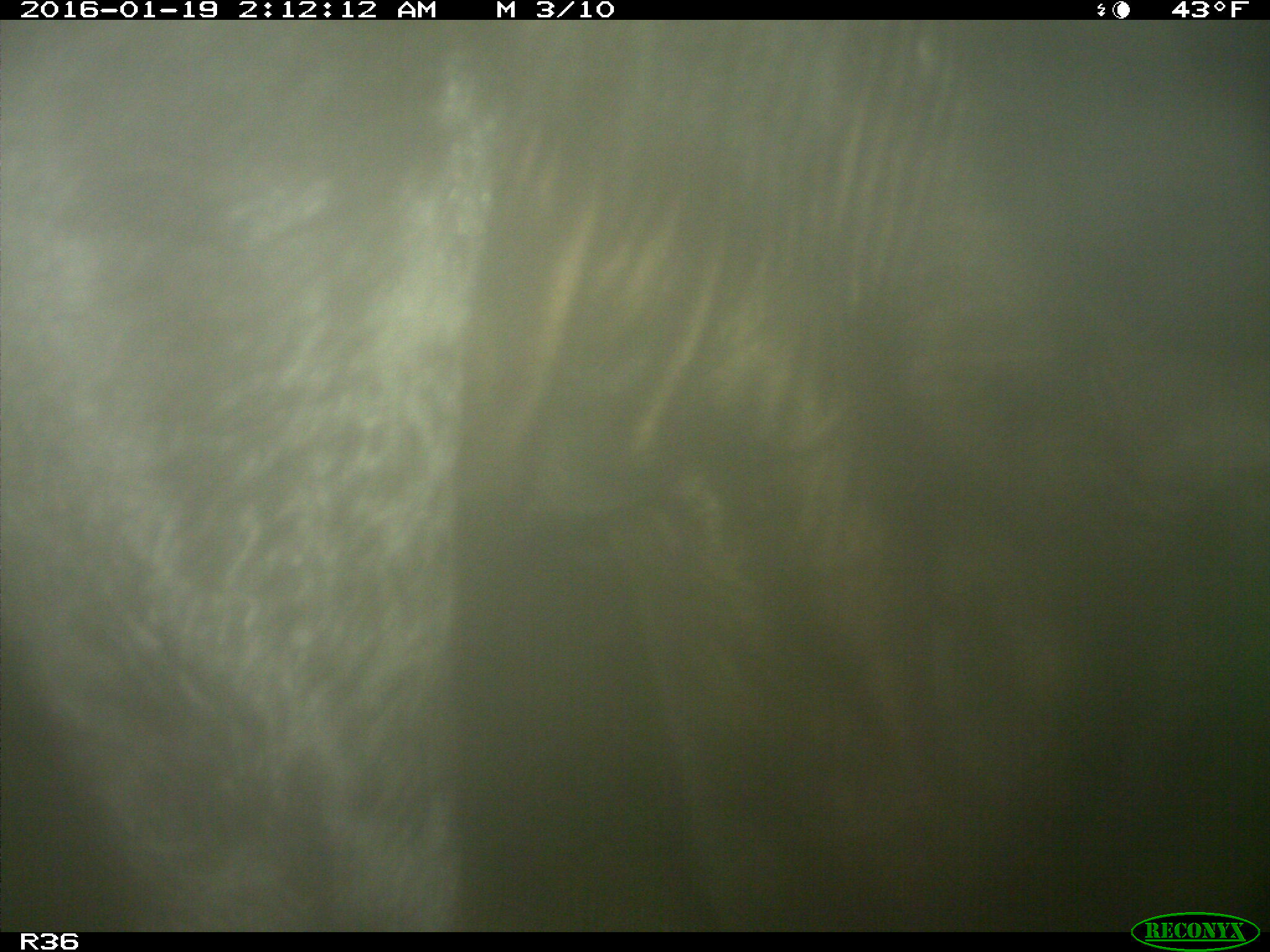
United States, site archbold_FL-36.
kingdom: Animalia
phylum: Chordata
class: Mammalia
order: Artiodactyla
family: Bovidae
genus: Bos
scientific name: Bos taurus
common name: domestic cow